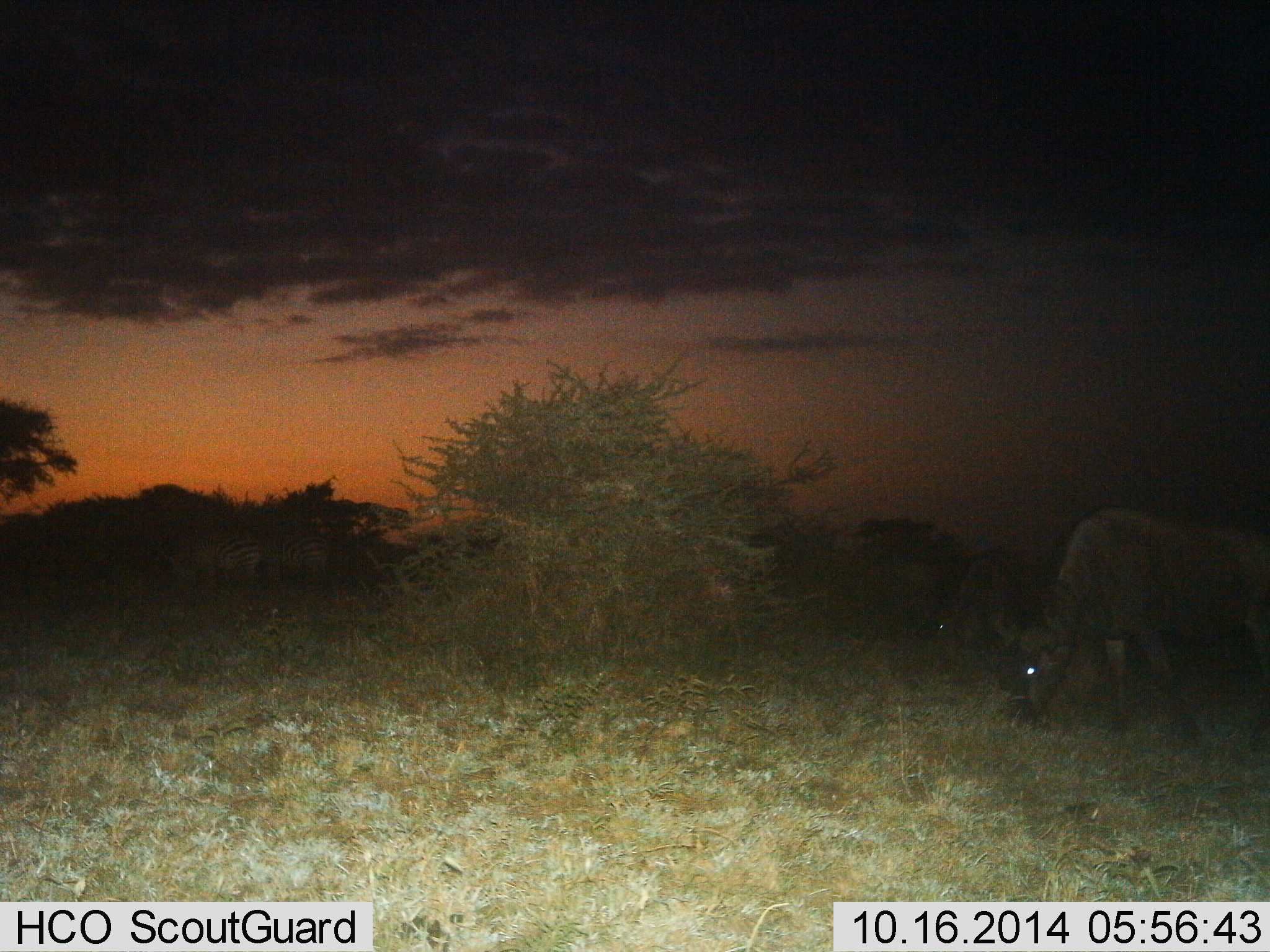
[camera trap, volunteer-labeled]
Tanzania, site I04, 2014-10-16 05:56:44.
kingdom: Animalia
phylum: Chordata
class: Mammalia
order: Artiodactyla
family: Bovidae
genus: Connochaetes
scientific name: Connochaetes taurinus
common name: blue wildebeest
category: wildebeest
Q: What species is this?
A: Wildebeest (blue wildebeest) (Connochaetes taurinus).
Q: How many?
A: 2.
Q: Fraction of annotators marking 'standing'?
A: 0%.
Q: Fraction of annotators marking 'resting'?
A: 0%.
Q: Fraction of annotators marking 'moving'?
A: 6%.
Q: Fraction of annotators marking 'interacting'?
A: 0%.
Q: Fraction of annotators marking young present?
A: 0%.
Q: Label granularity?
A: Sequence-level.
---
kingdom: Animalia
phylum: Chordata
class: Mammalia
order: Perissodactyla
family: Equidae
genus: Equus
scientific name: Equus quagga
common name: plains zebra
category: zebra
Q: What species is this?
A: Zebra (plains zebra) (Equus quagga).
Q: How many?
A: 2.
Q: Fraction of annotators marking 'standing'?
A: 20%.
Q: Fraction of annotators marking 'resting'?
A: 0%.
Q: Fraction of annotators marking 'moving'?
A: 0%.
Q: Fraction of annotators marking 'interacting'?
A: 0%.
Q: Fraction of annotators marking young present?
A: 0%.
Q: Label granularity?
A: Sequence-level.